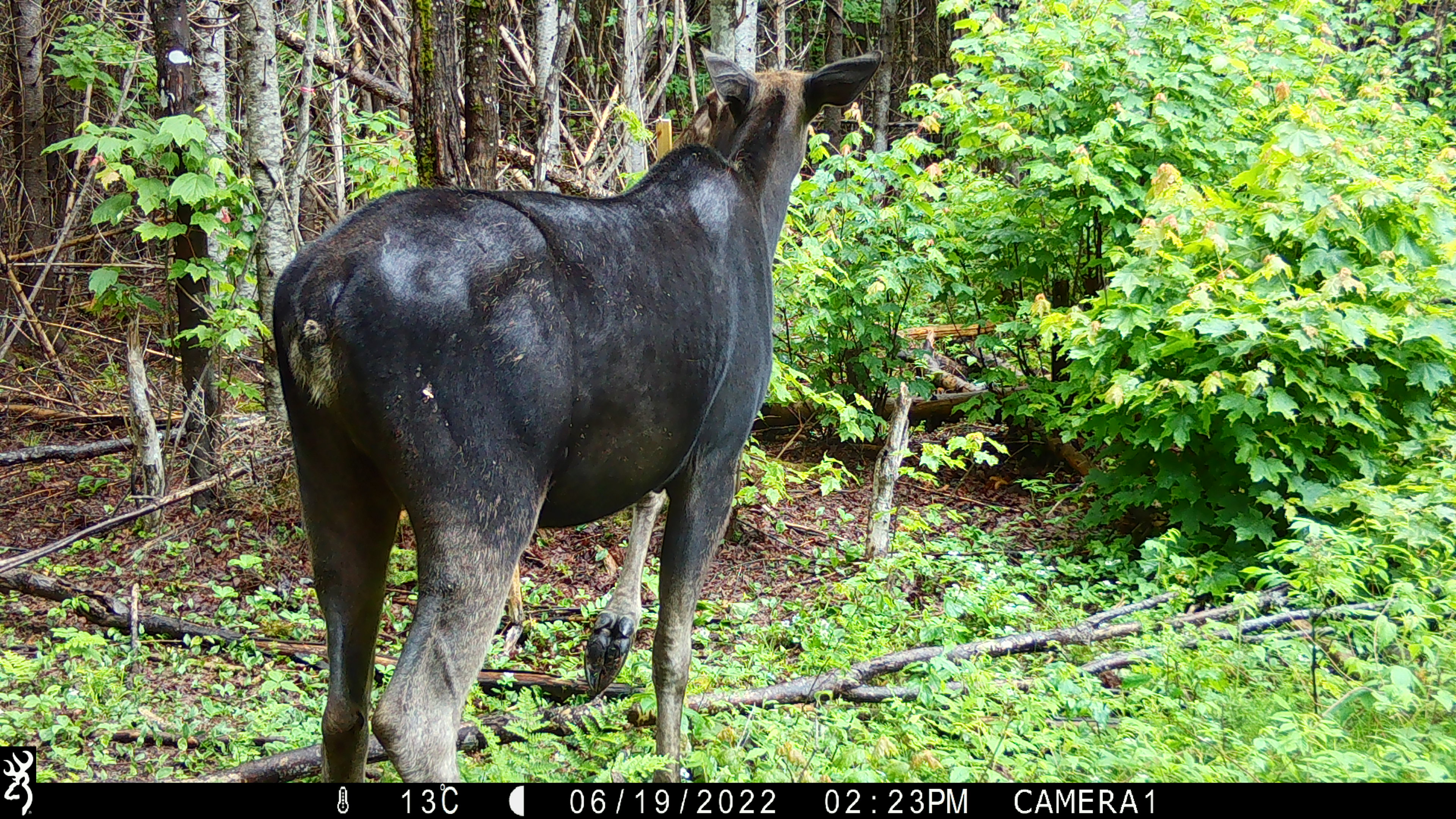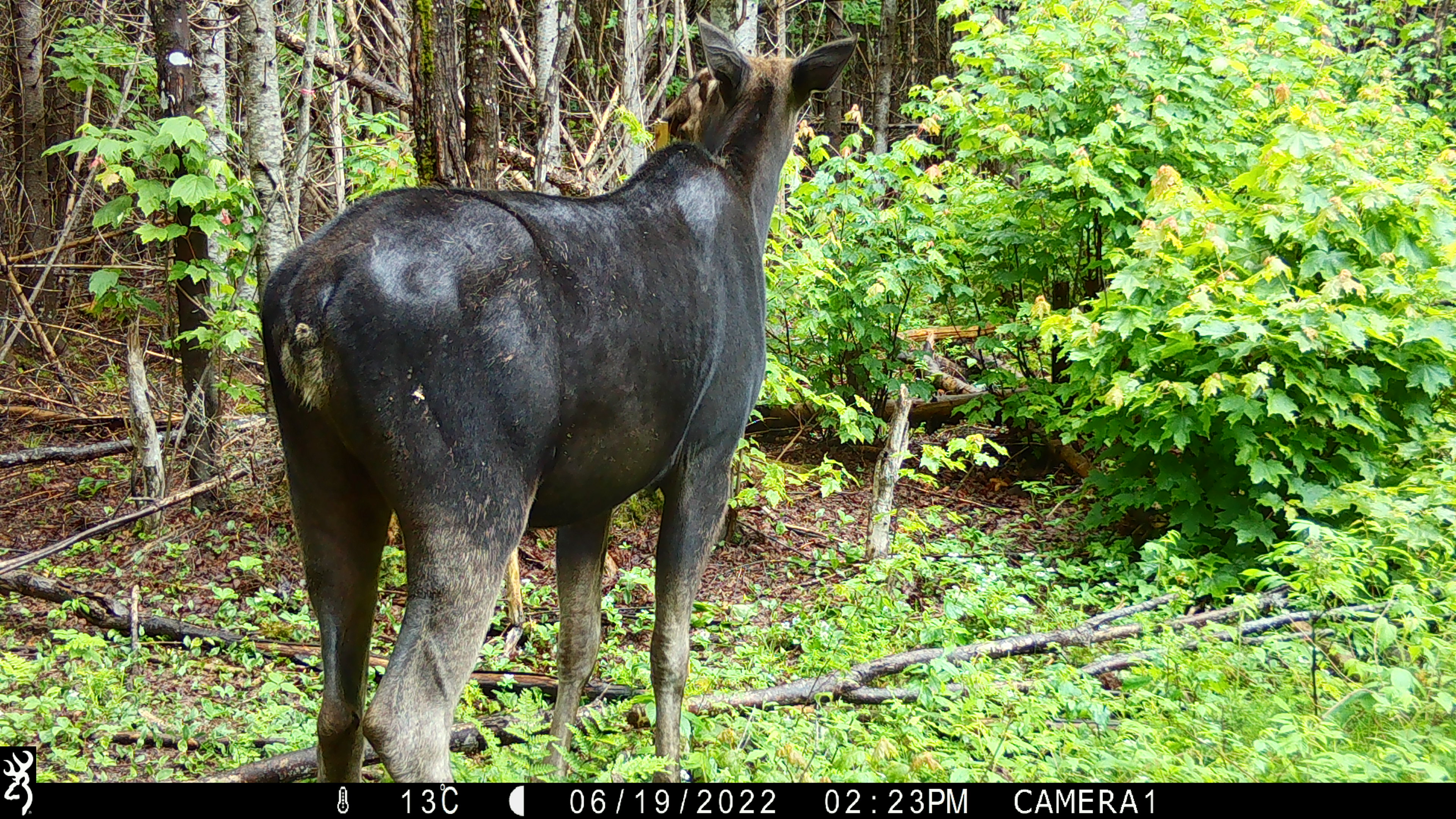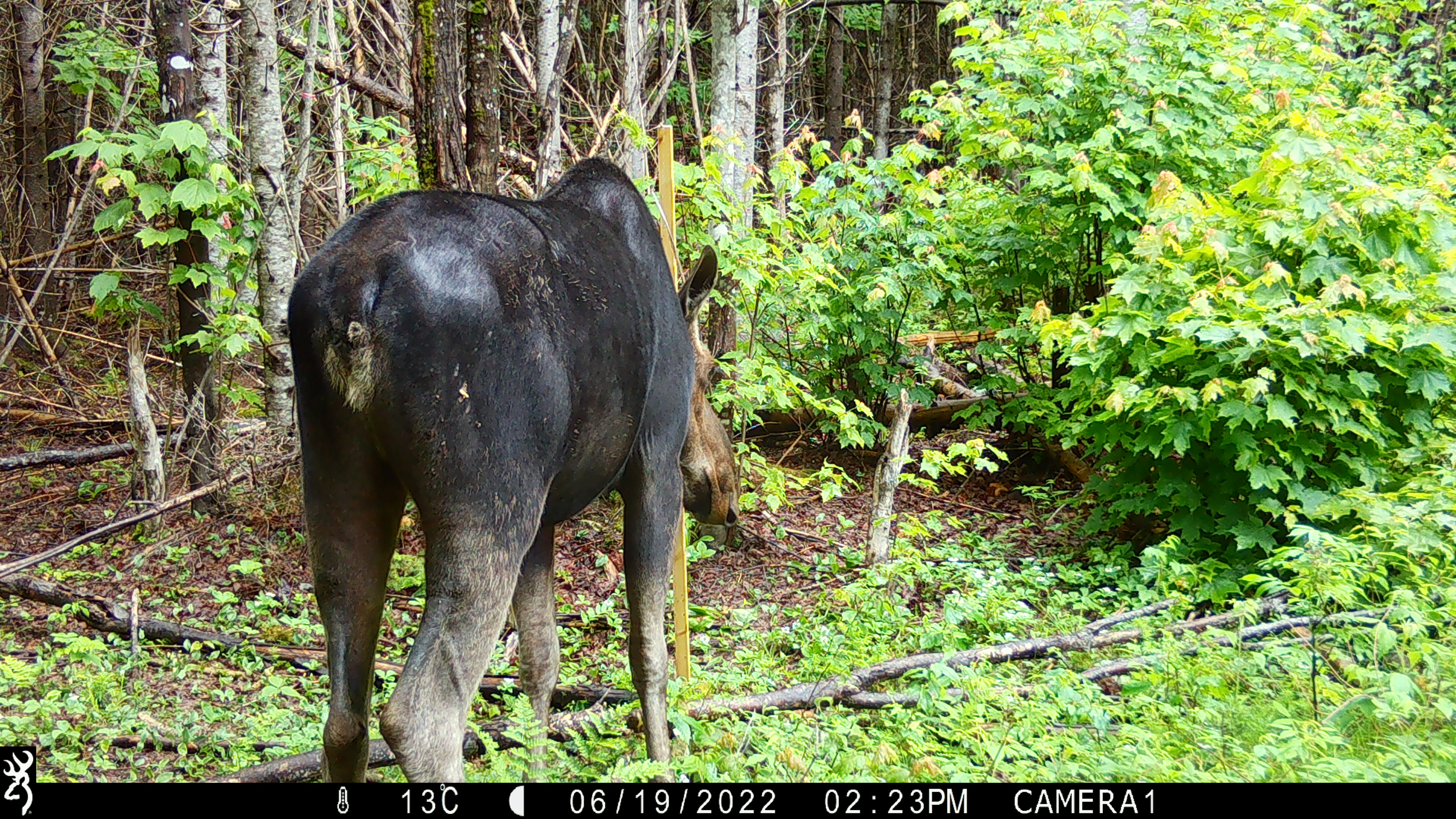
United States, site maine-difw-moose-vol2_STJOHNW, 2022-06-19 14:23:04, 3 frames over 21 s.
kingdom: Animalia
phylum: Chordata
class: Mammalia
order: Artiodactyla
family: Cervidae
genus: Alces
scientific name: Alces alces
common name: moose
Moose (Alces alces).